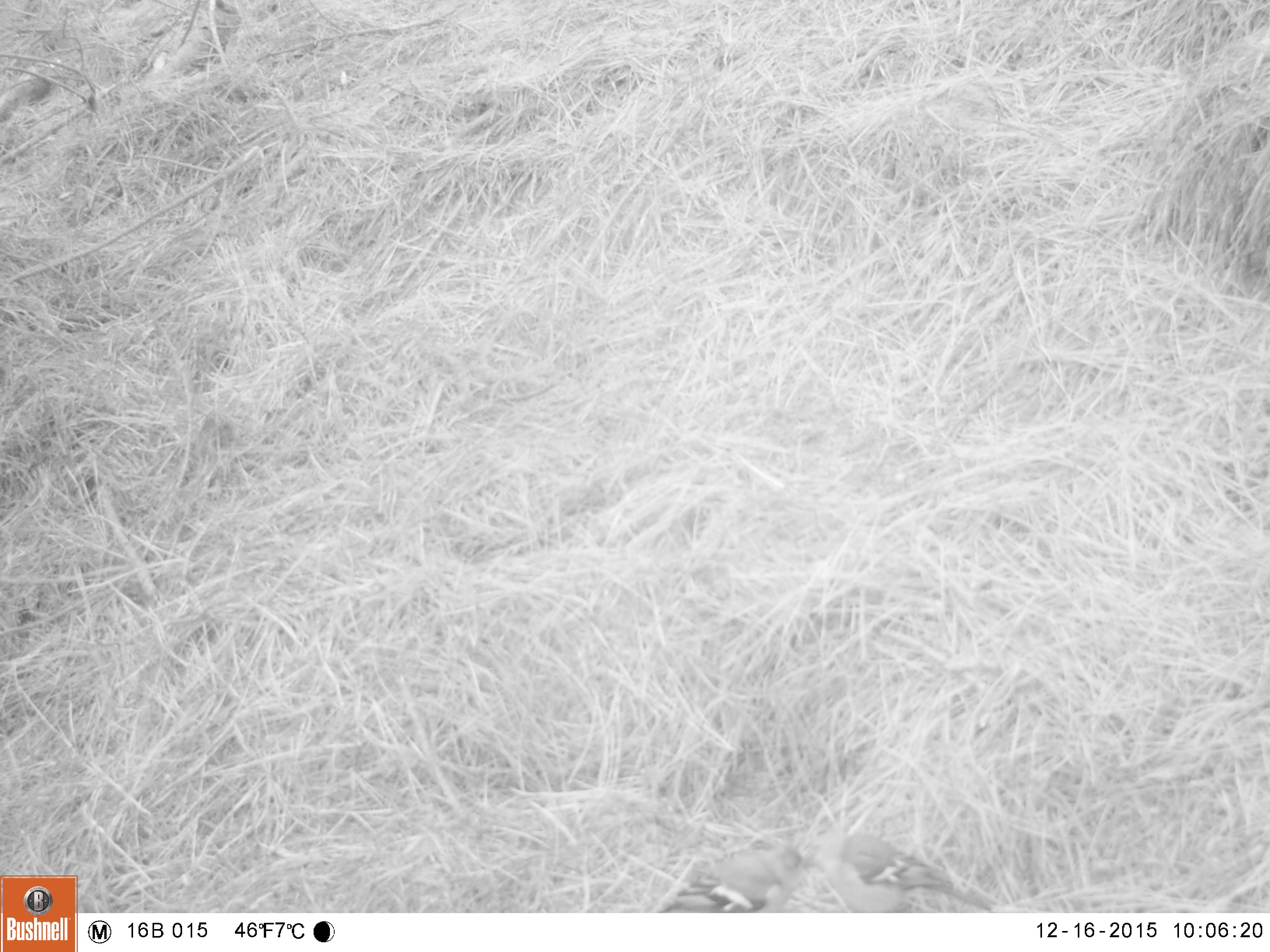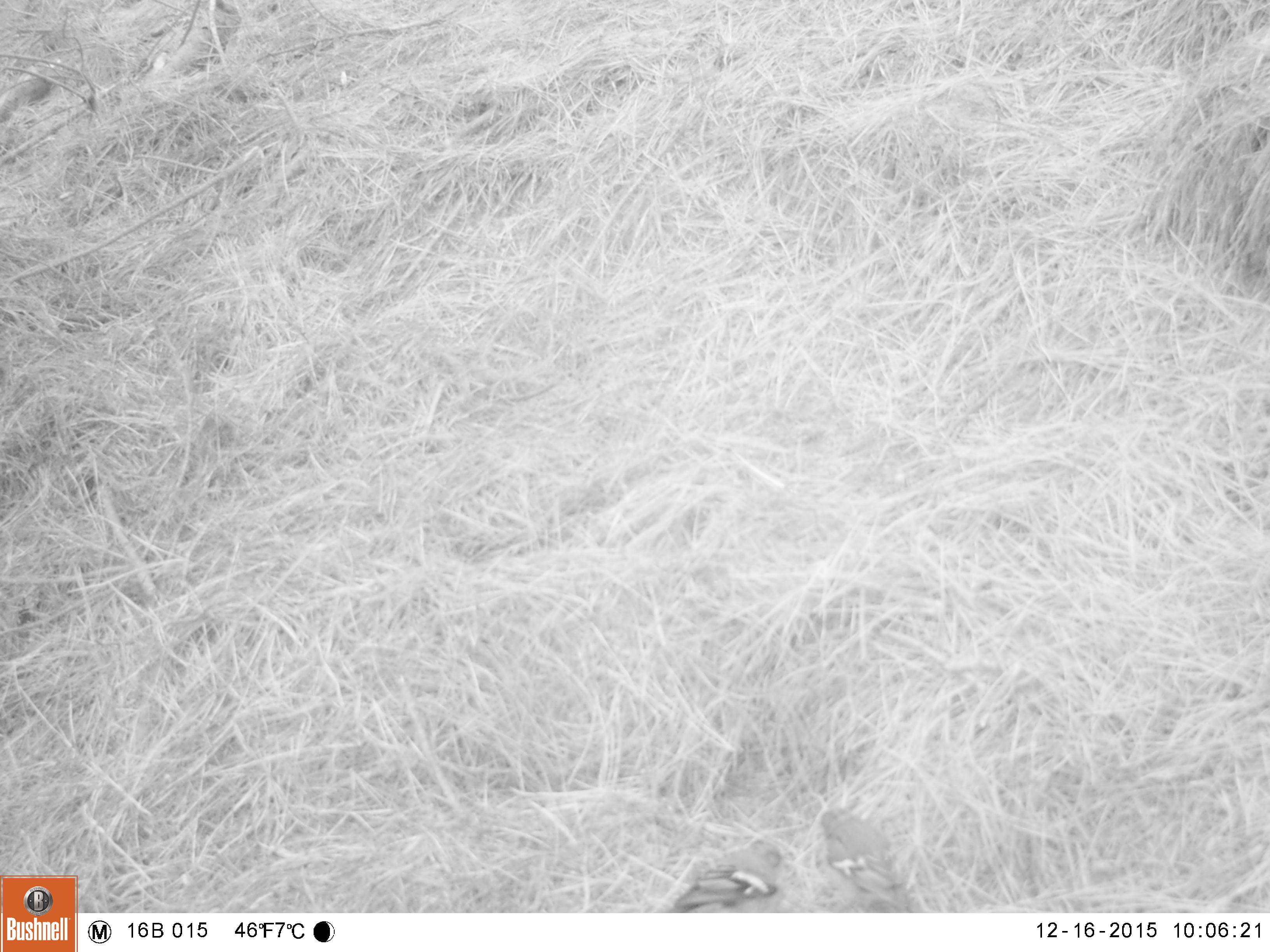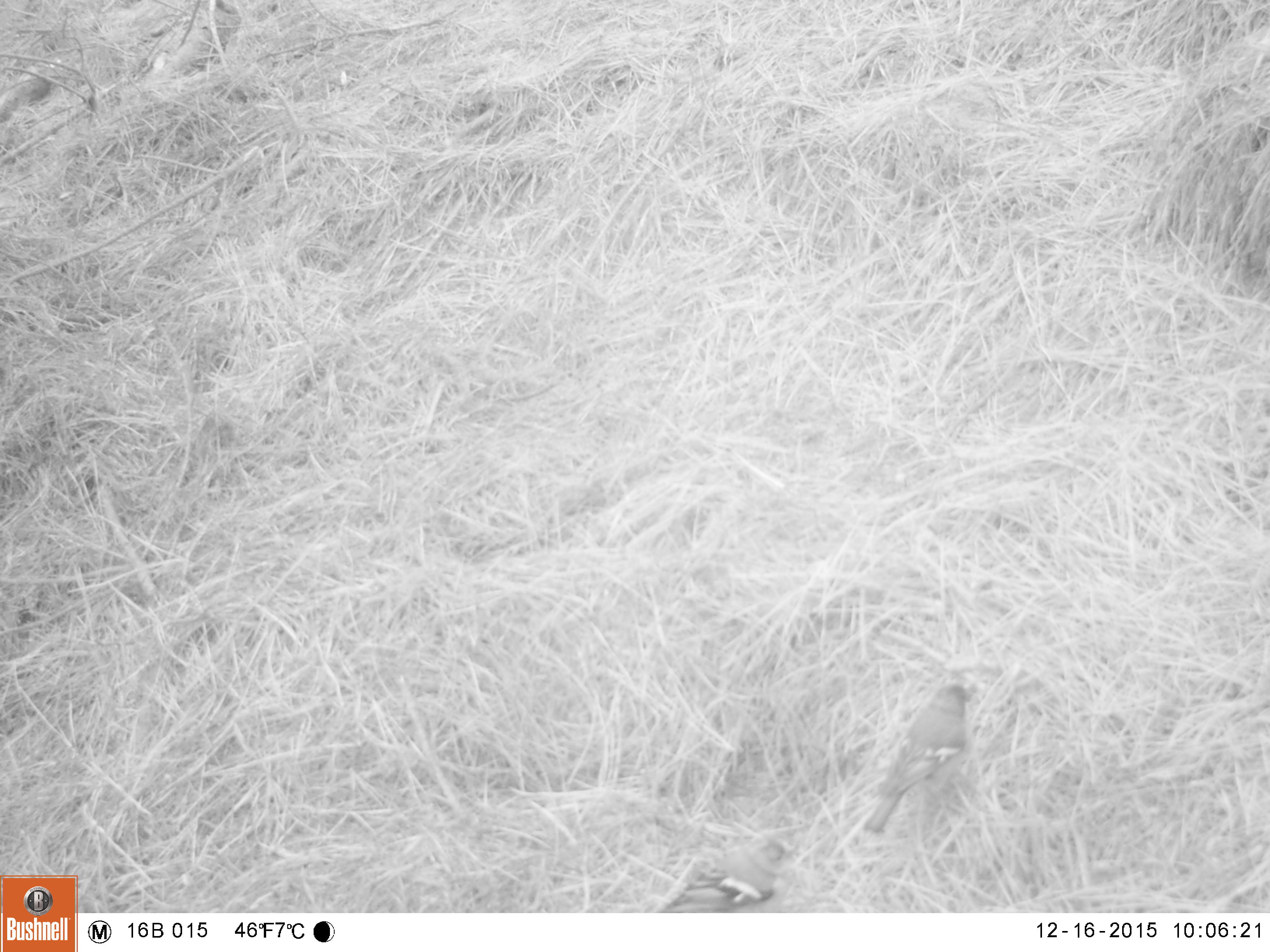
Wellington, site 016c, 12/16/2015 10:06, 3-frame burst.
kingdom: Animalia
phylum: Chordata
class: Aves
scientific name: Aves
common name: bird